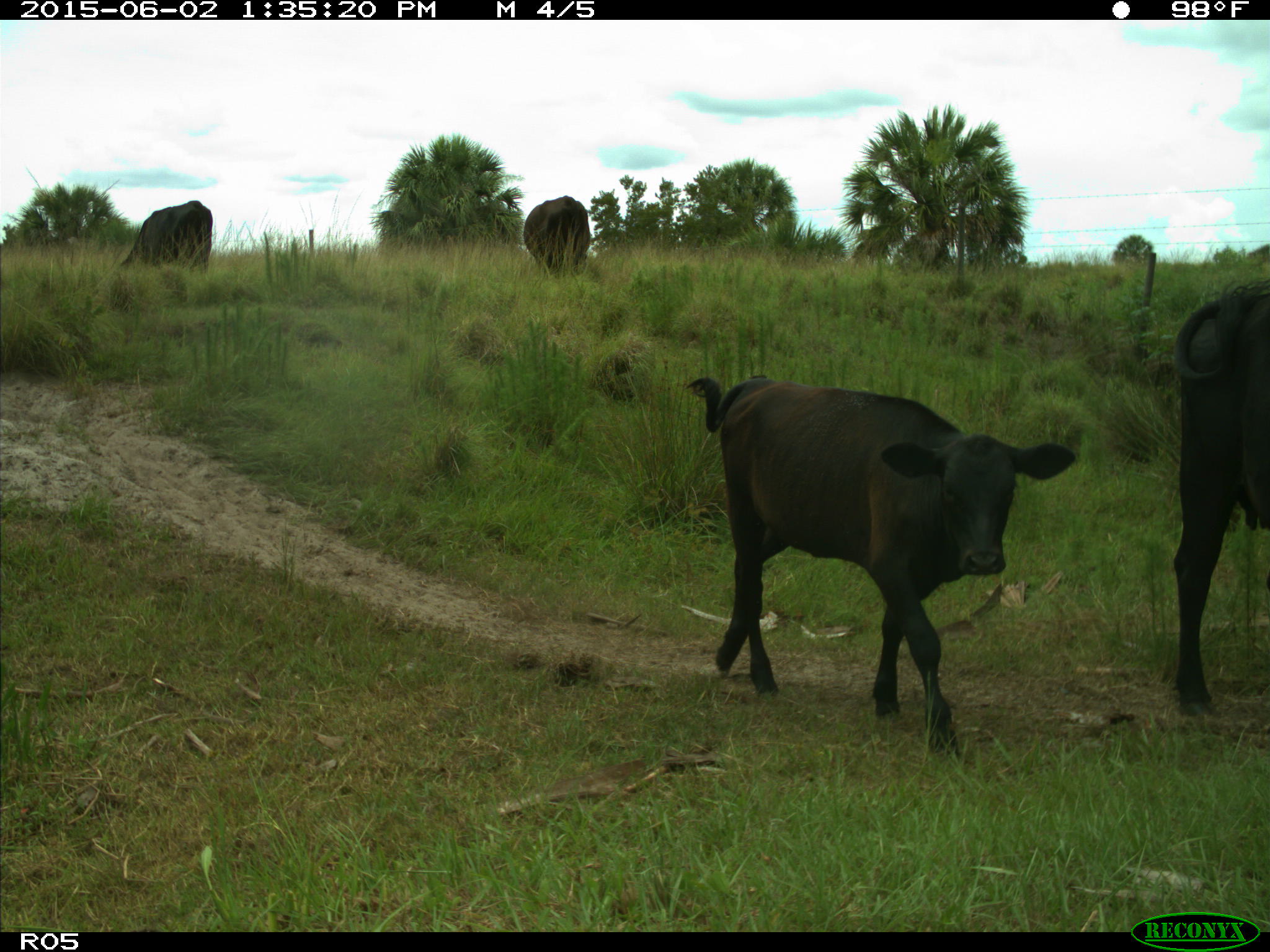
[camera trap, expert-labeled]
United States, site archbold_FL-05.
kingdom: Animalia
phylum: Chordata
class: Mammalia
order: Artiodactyla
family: Bovidae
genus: Bos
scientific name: Bos taurus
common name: domestic cow